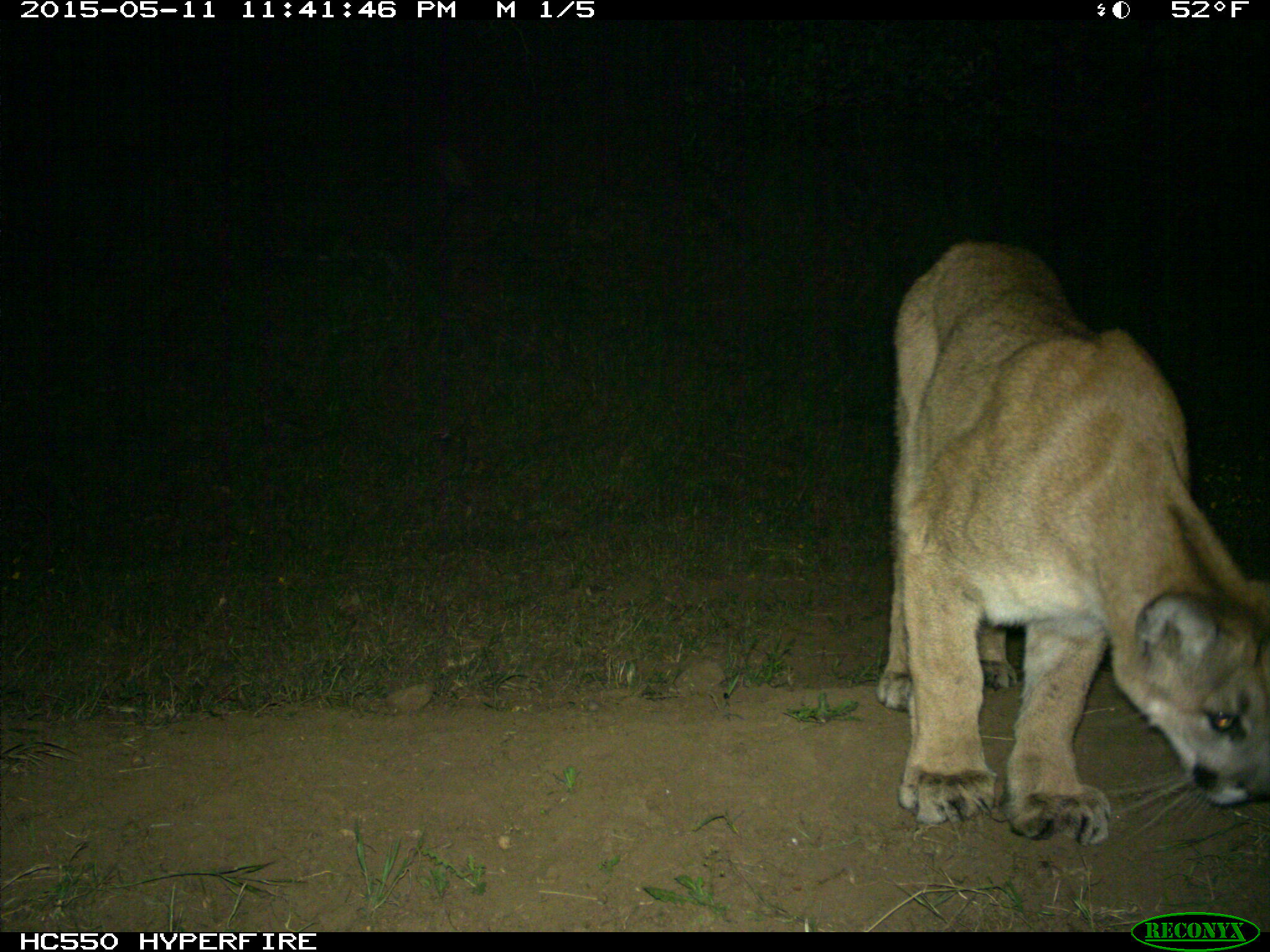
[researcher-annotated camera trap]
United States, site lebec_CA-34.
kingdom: Animalia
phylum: Chordata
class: Mammalia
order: Carnivora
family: Felidae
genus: Puma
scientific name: Puma concolor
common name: mountain lion